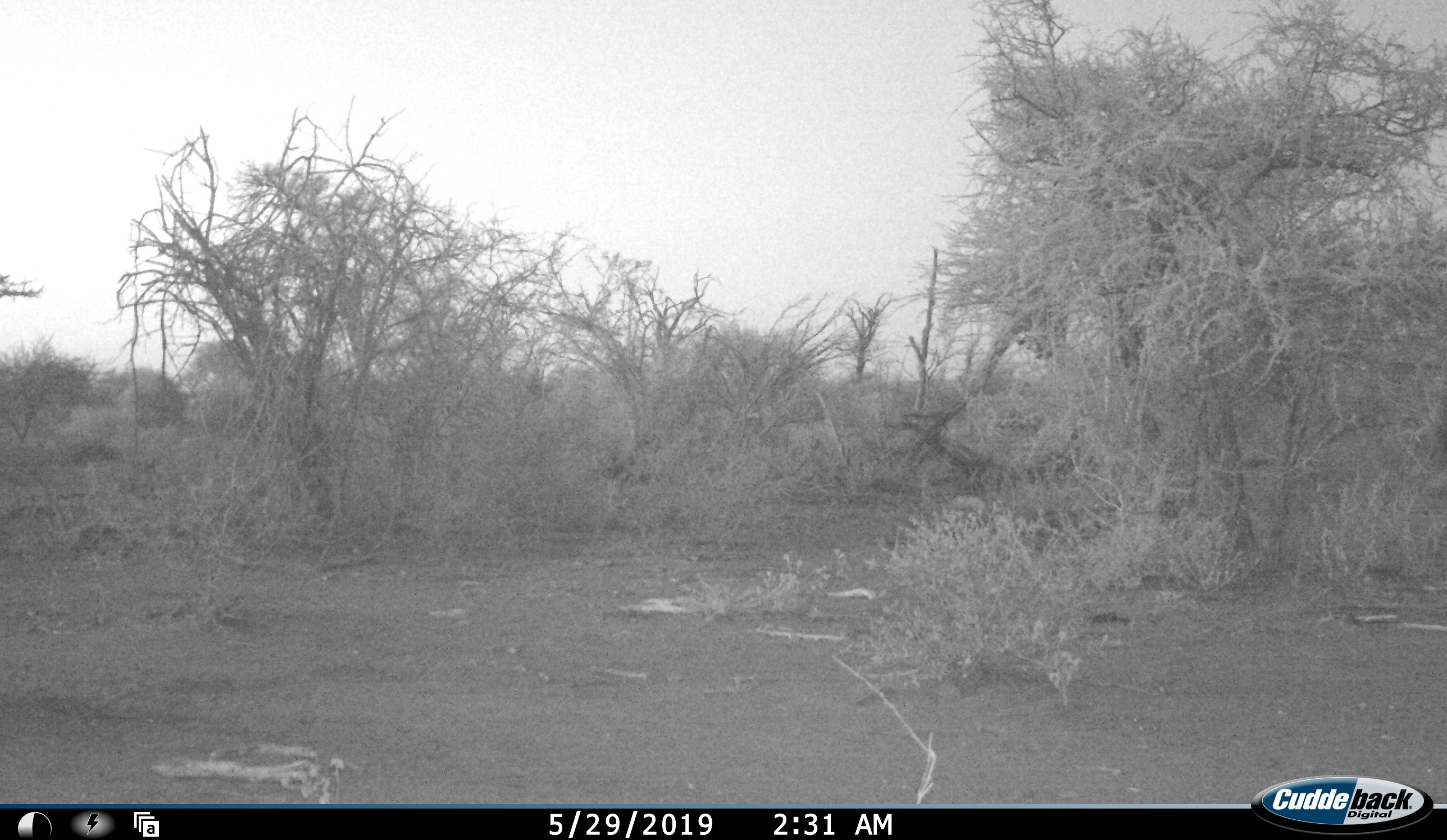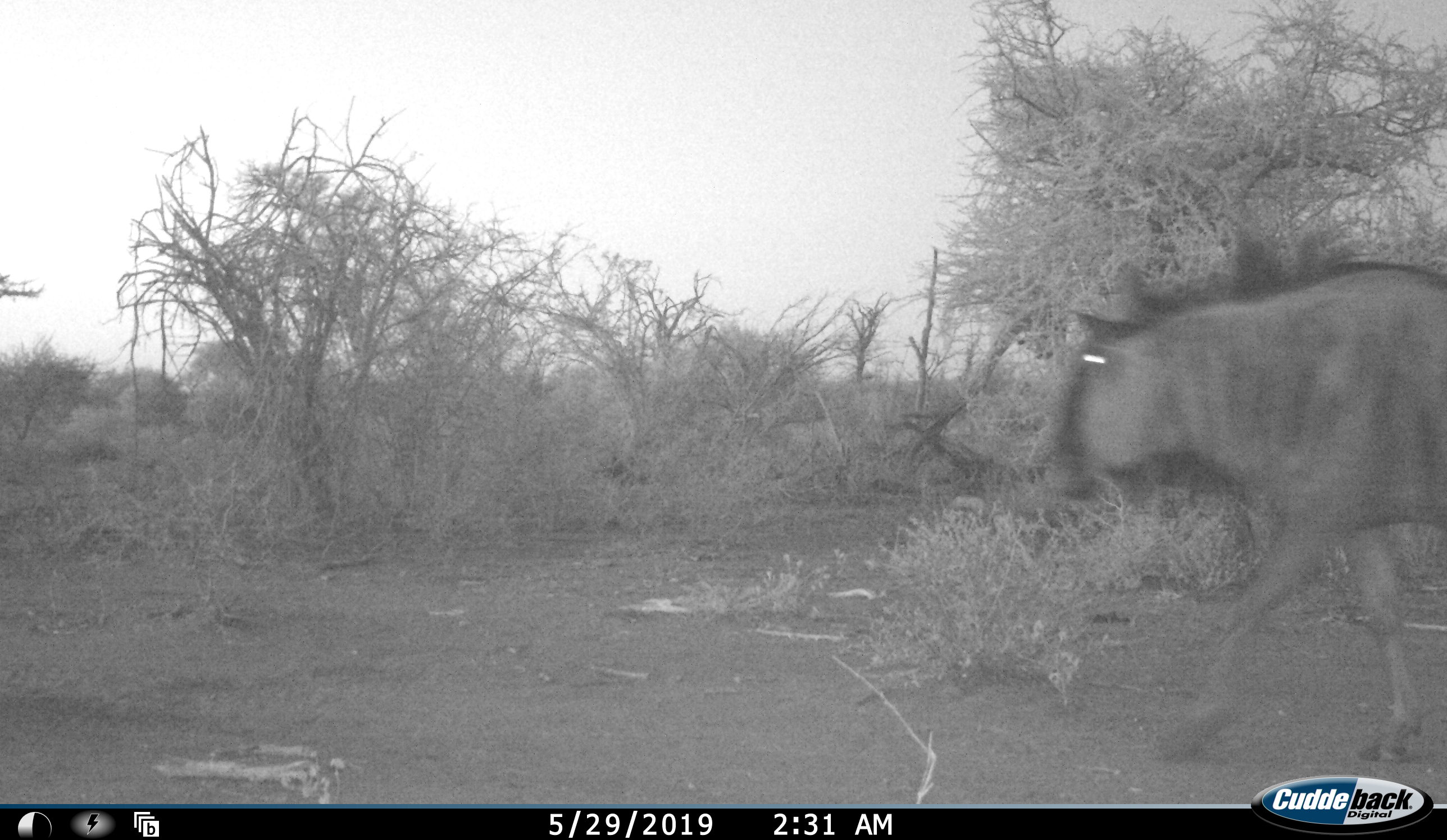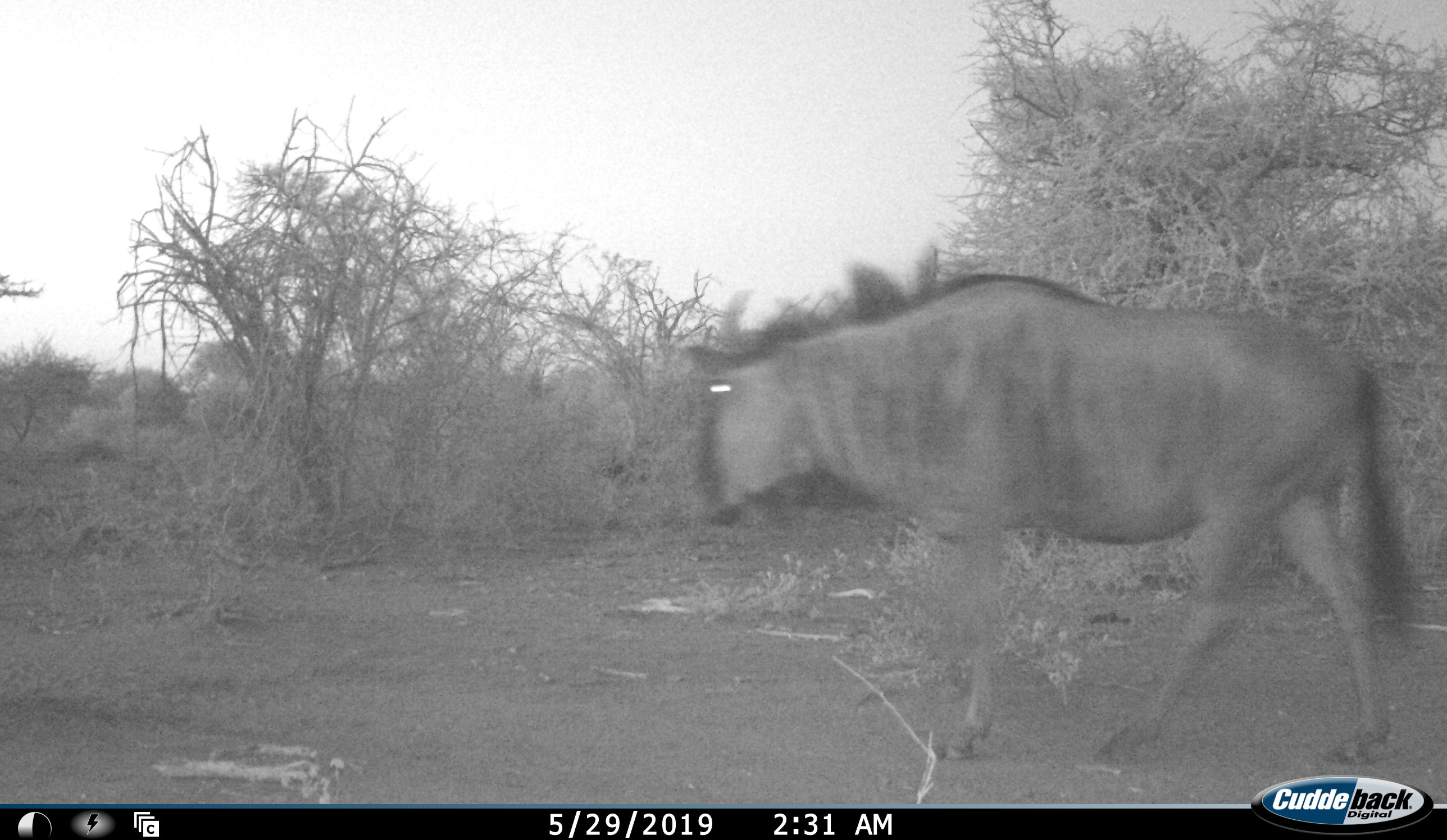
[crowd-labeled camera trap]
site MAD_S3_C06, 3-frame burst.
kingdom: Animalia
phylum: Chordata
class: Mammalia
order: Artiodactyla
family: Bovidae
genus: Connochaetes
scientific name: Connochaetes taurinus taurinus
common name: blue wildebeest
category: wildebeestblue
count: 1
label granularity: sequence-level